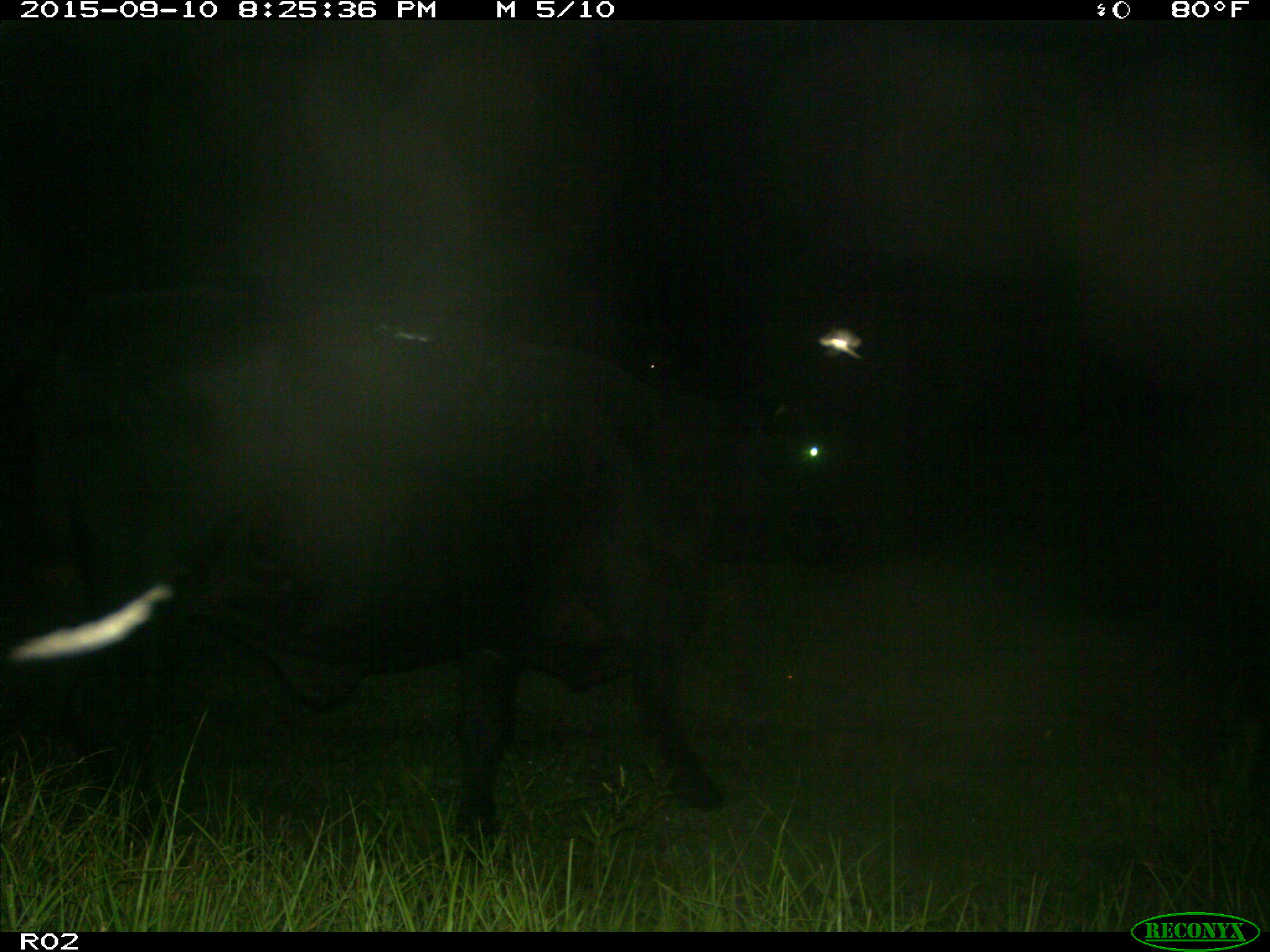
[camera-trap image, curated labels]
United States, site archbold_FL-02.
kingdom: Animalia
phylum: Chordata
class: Mammalia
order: Artiodactyla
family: Bovidae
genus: Bos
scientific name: Bos taurus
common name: domestic cow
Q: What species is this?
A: Bos taurus (domestic cow).